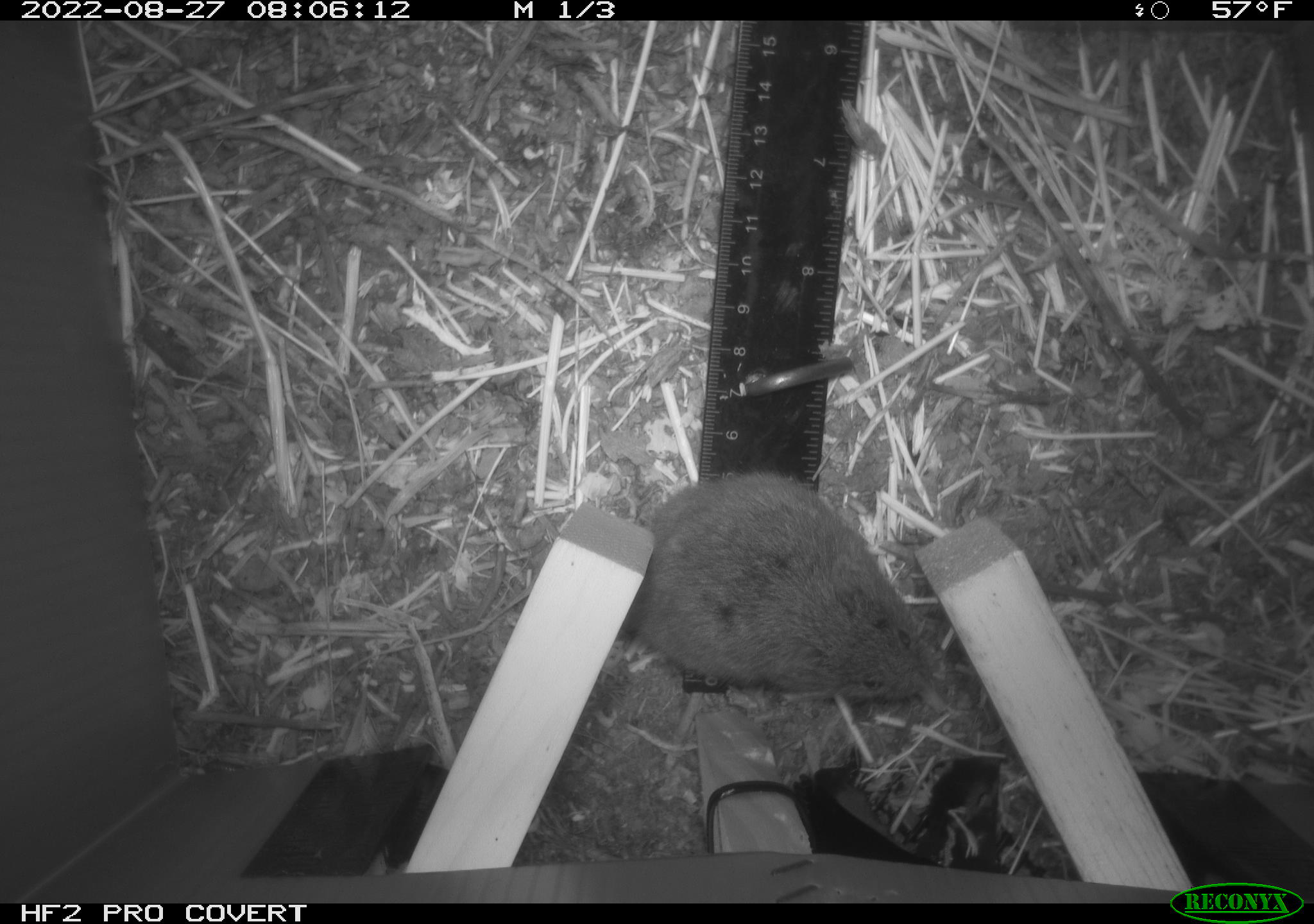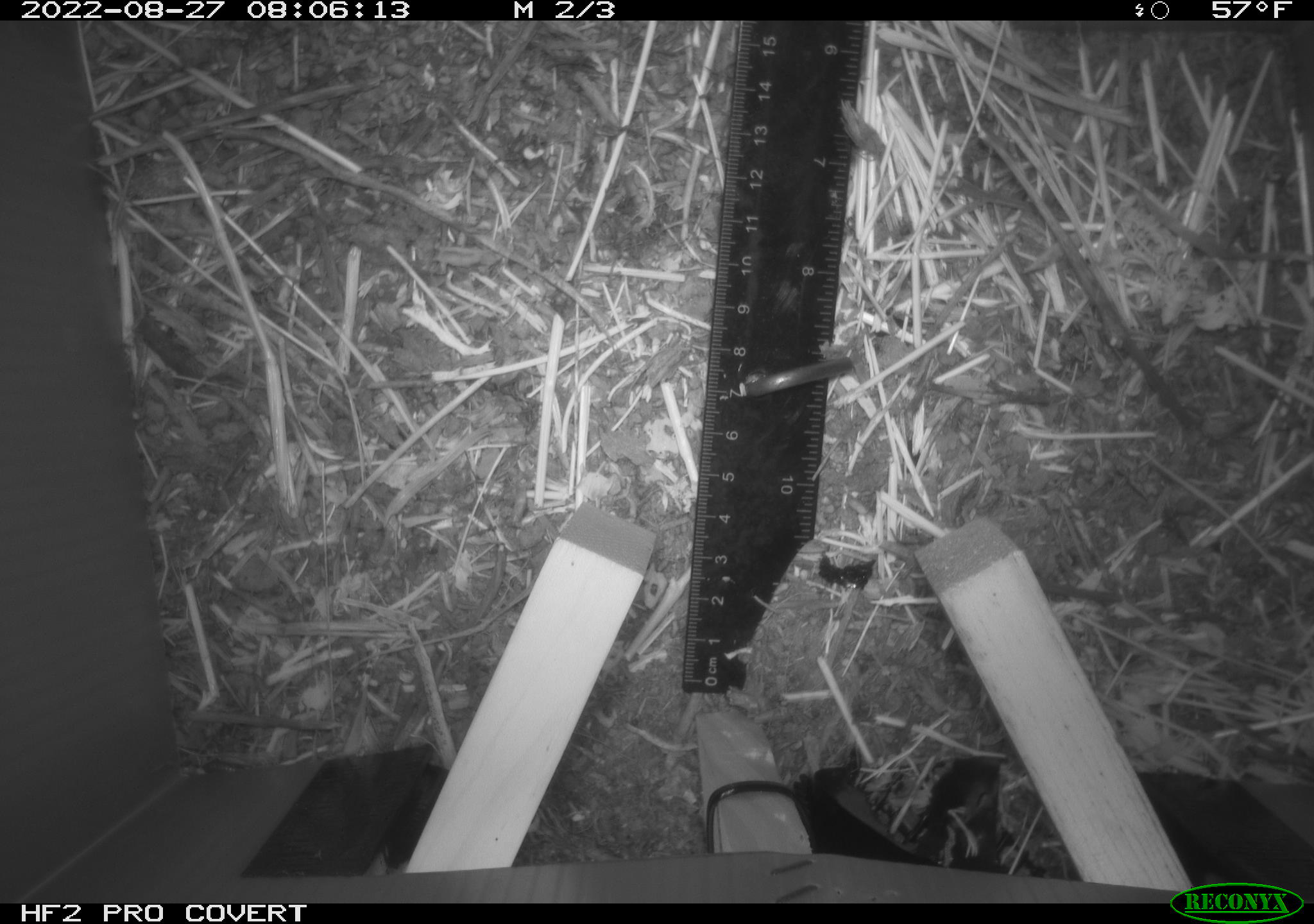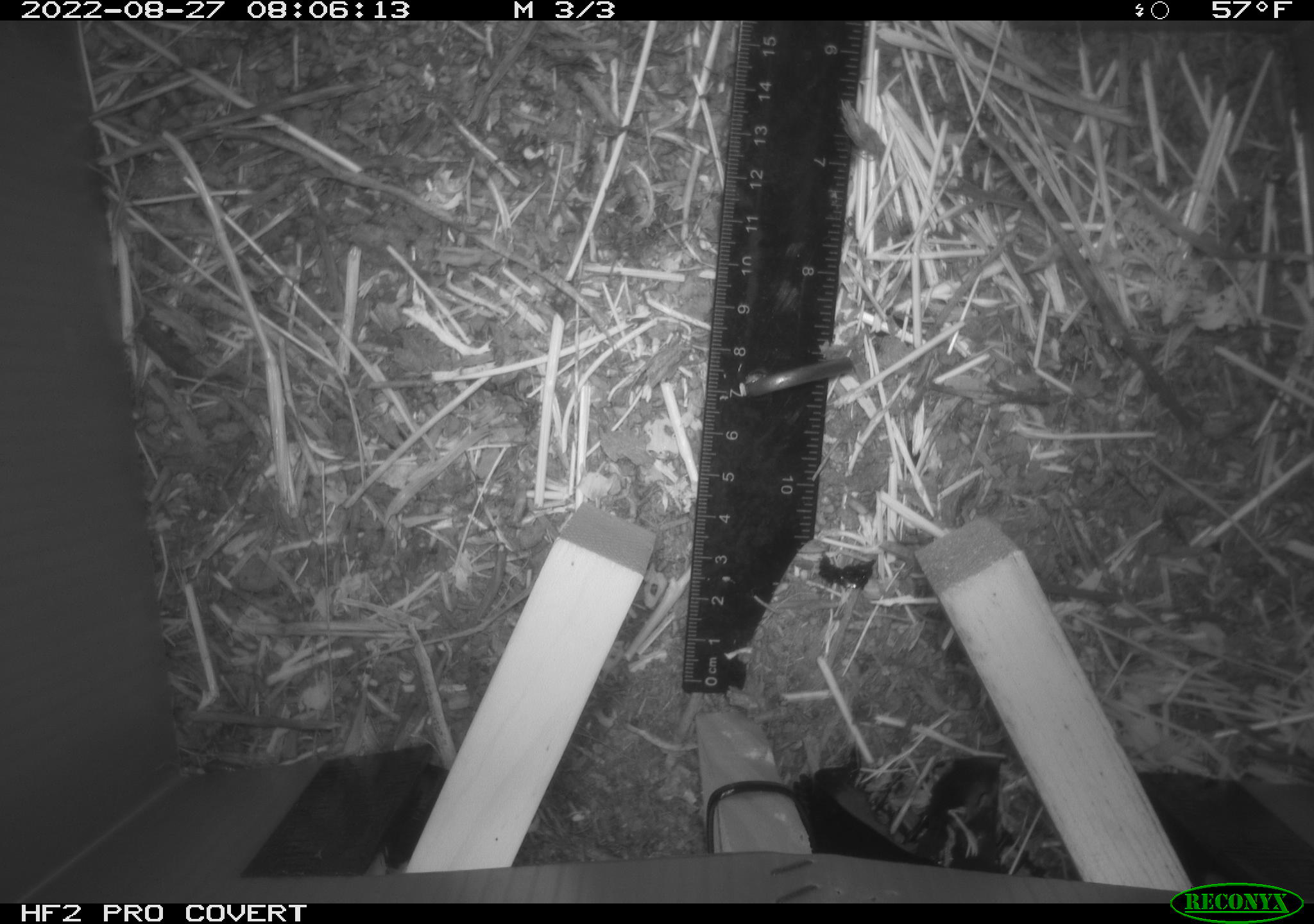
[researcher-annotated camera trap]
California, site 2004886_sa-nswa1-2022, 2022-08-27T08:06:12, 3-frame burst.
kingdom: Animalia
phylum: Chordata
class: Mammalia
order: Rodentia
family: Cricetidae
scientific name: Cricetidae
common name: hamsters, voles, lemmings, and allies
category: cricetidae family